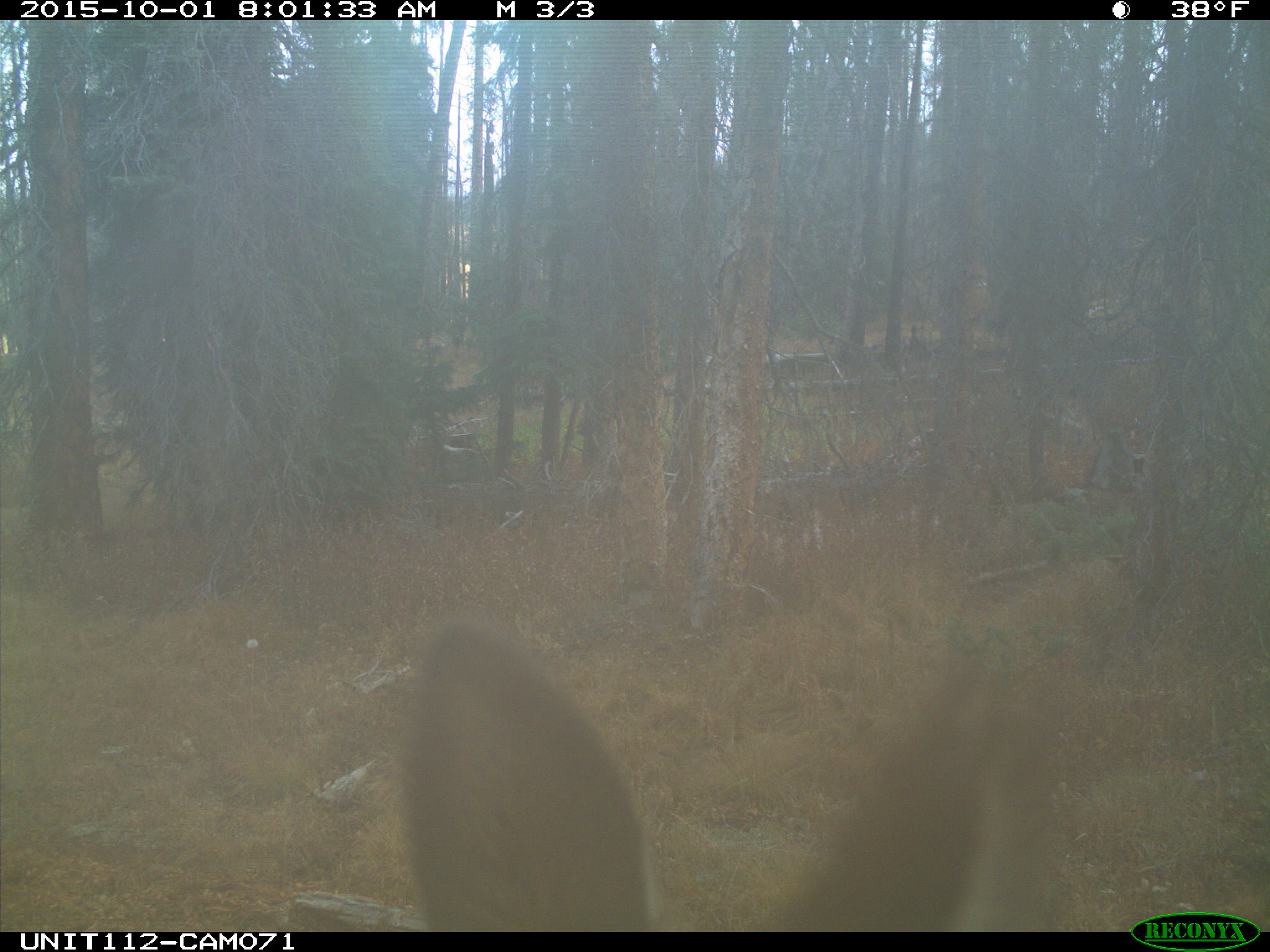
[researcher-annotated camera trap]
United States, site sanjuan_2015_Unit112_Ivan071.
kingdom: Animalia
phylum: Chordata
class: Mammalia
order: Artiodactyla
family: Cervidae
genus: Cervus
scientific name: Cervus elaphus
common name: red deer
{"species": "Cervus elaphus (red deer)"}